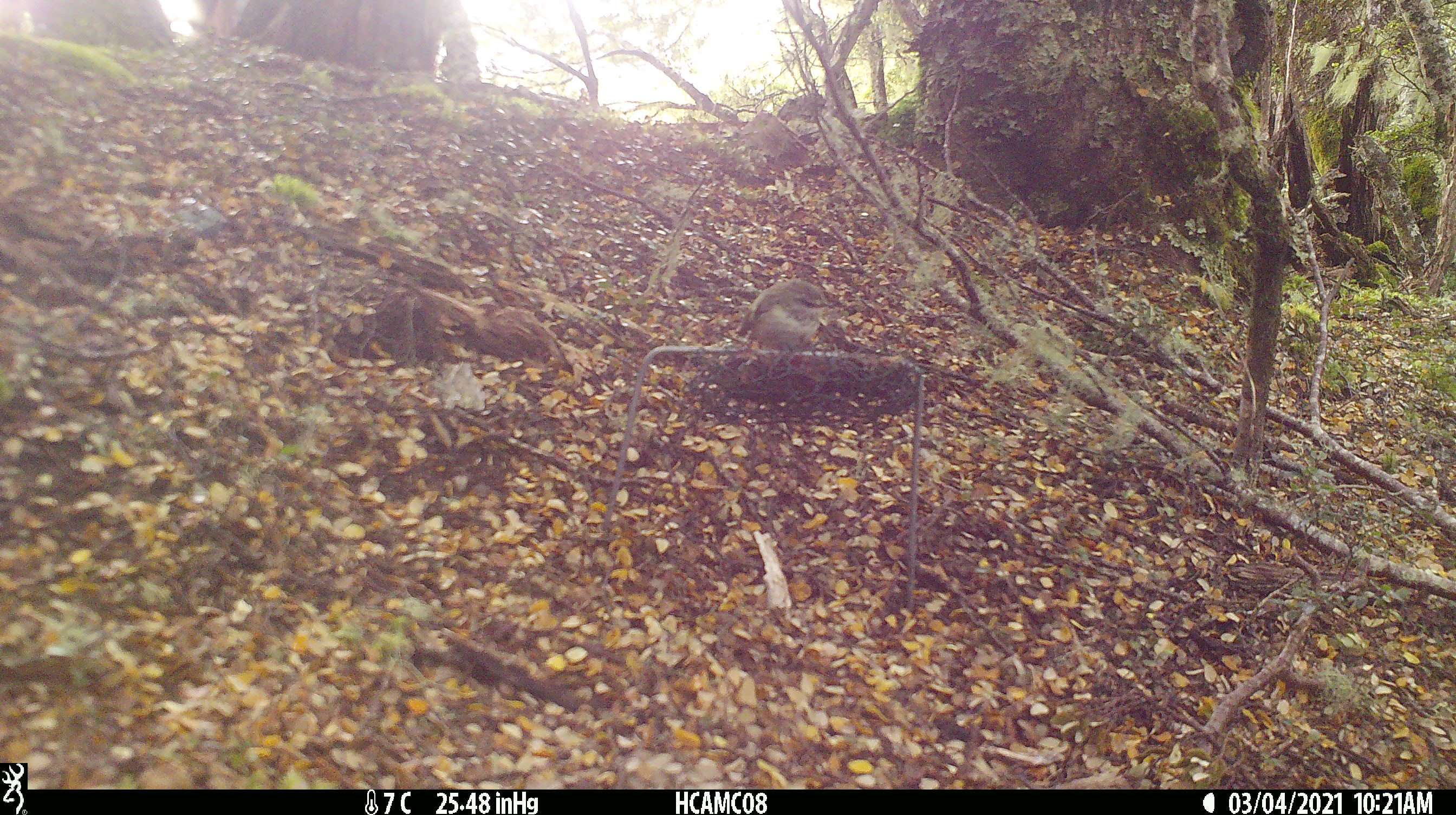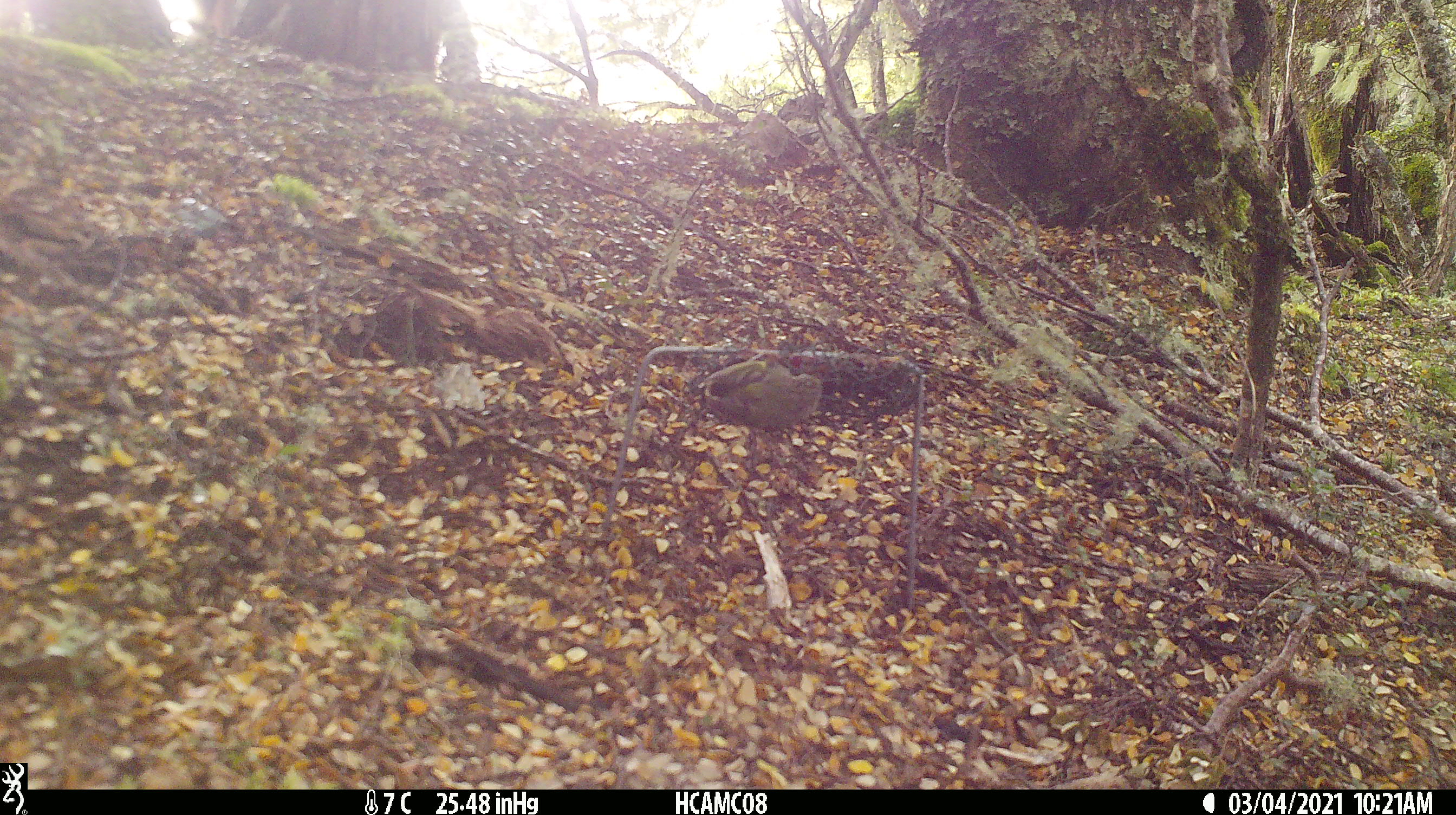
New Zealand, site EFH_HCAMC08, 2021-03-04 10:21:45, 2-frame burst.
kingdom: Animalia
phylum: Chordata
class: Aves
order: Passeriformes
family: Acanthisittidae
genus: Acanthisitta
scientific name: Acanthisitta chloris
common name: rifleman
Rifleman (Acanthisitta chloris).